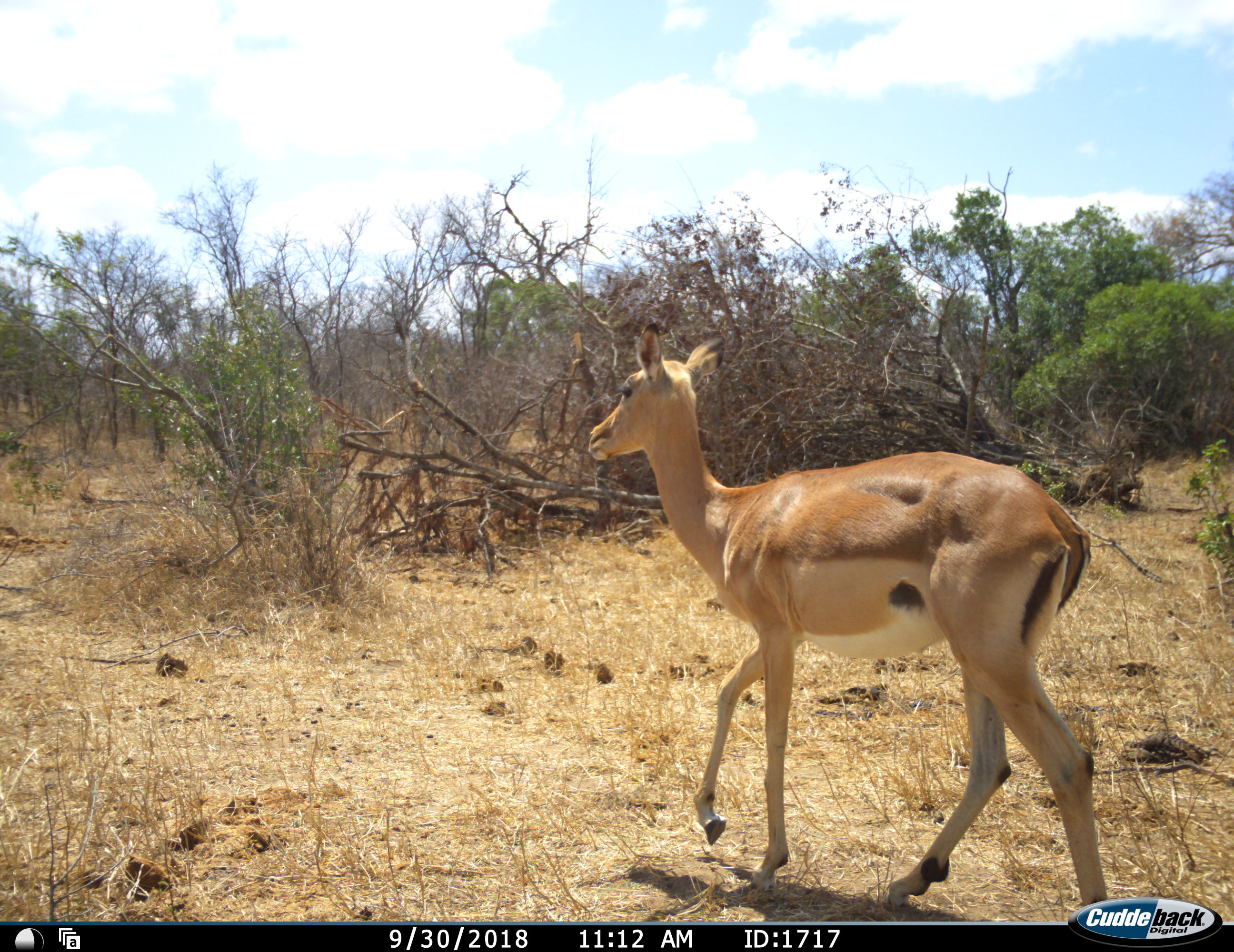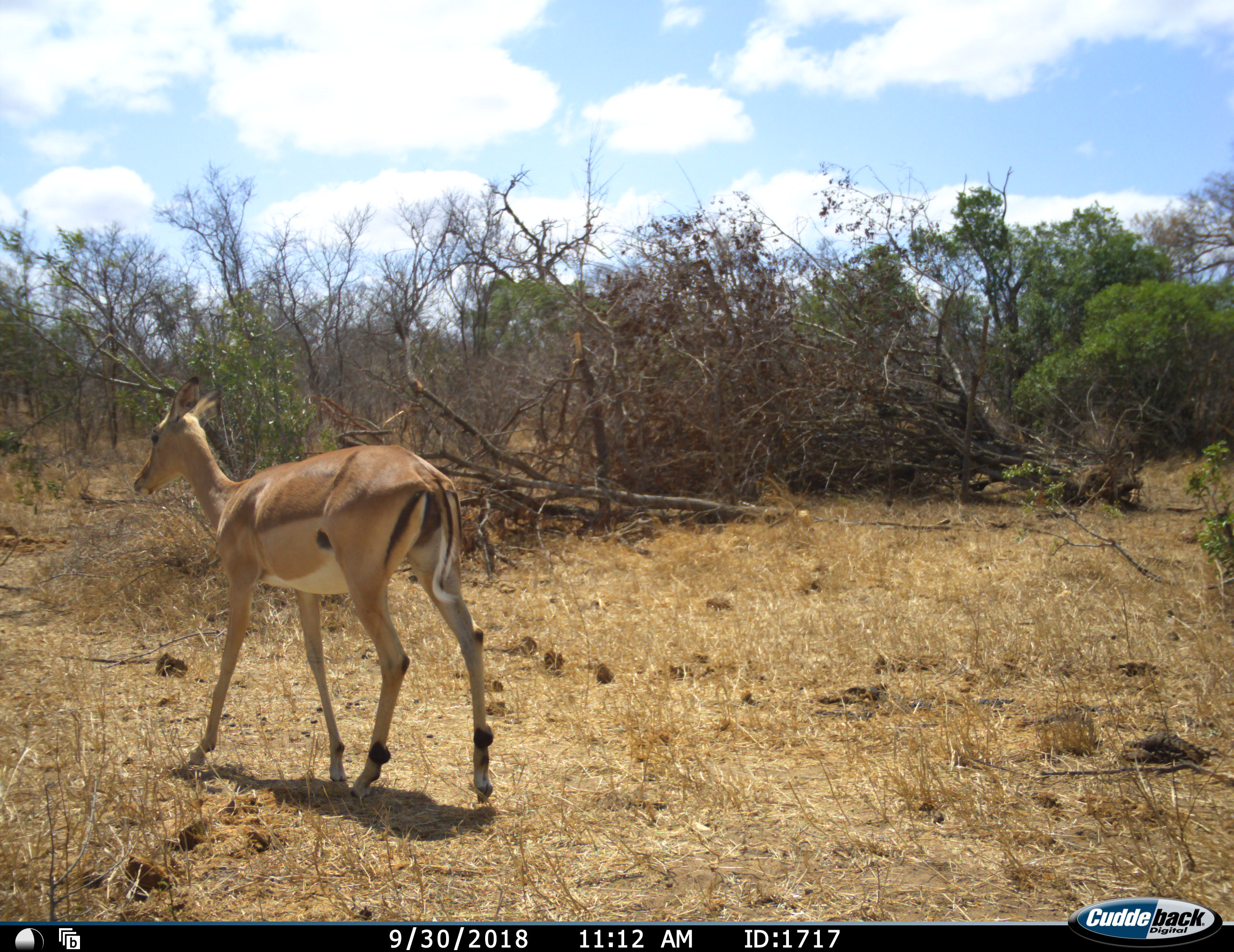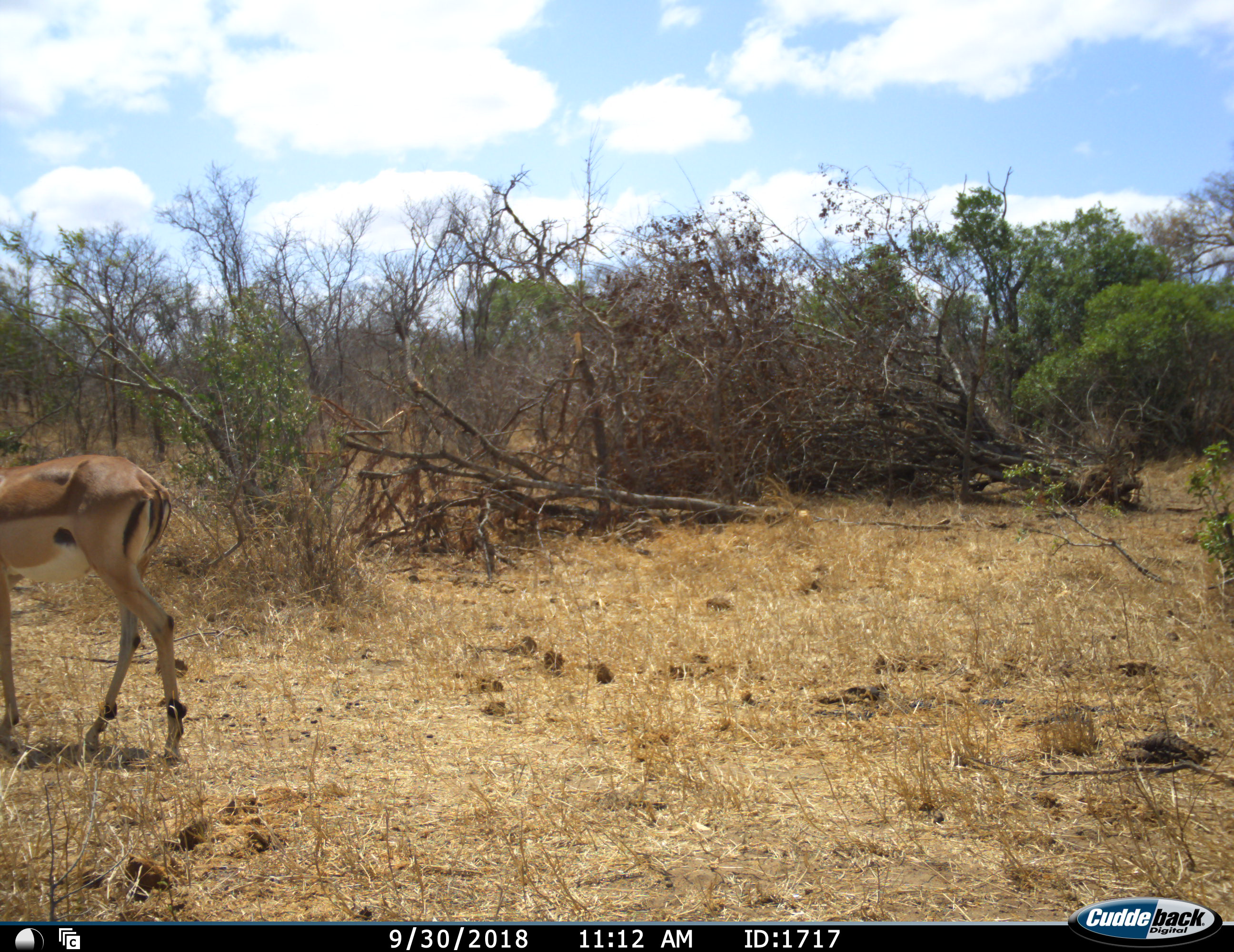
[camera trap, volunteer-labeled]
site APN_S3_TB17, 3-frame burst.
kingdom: Animalia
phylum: Chordata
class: Mammalia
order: Artiodactyla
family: Bovidae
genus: Aepyceros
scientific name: Aepyceros melampus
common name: impala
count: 1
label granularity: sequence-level